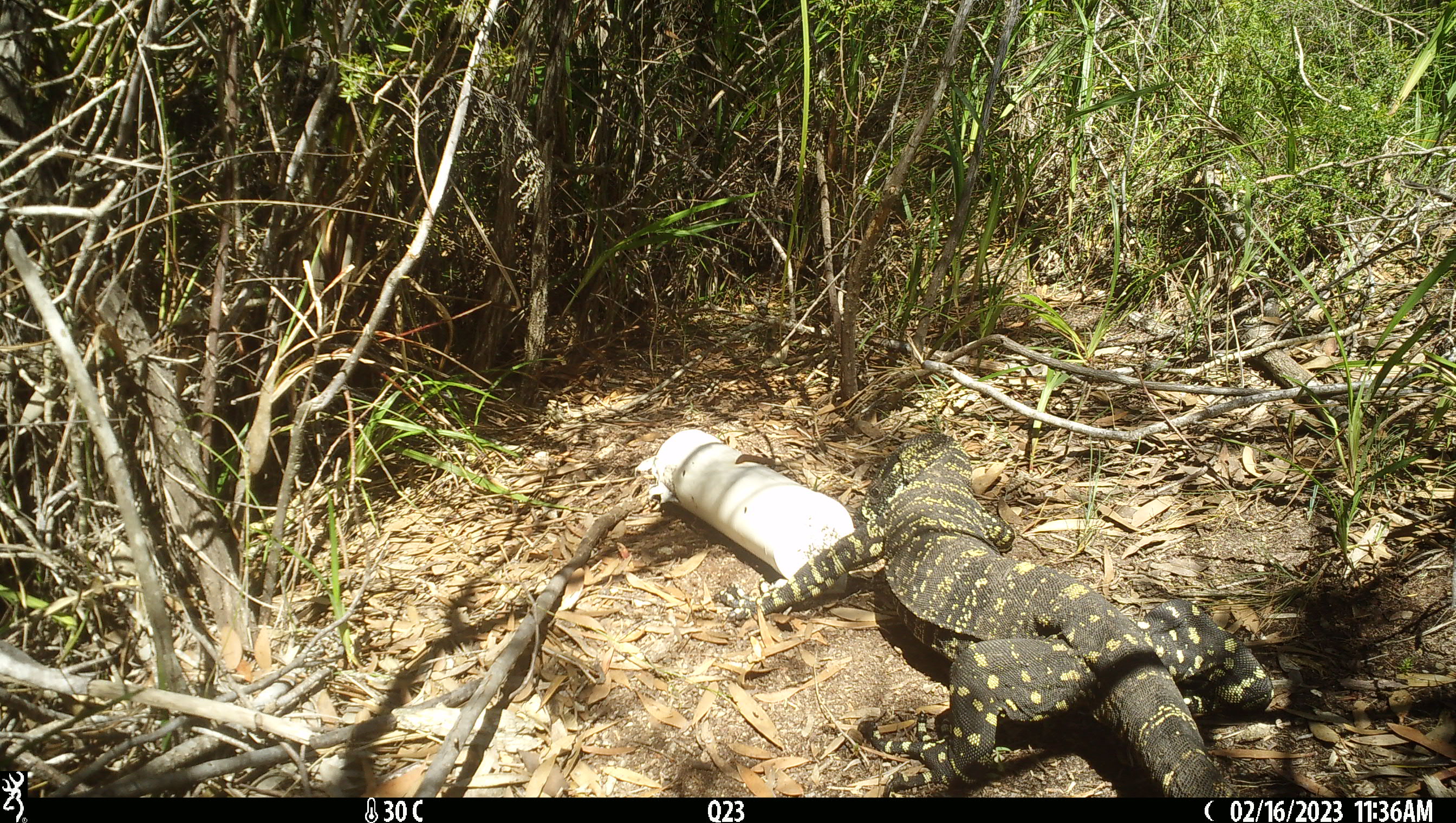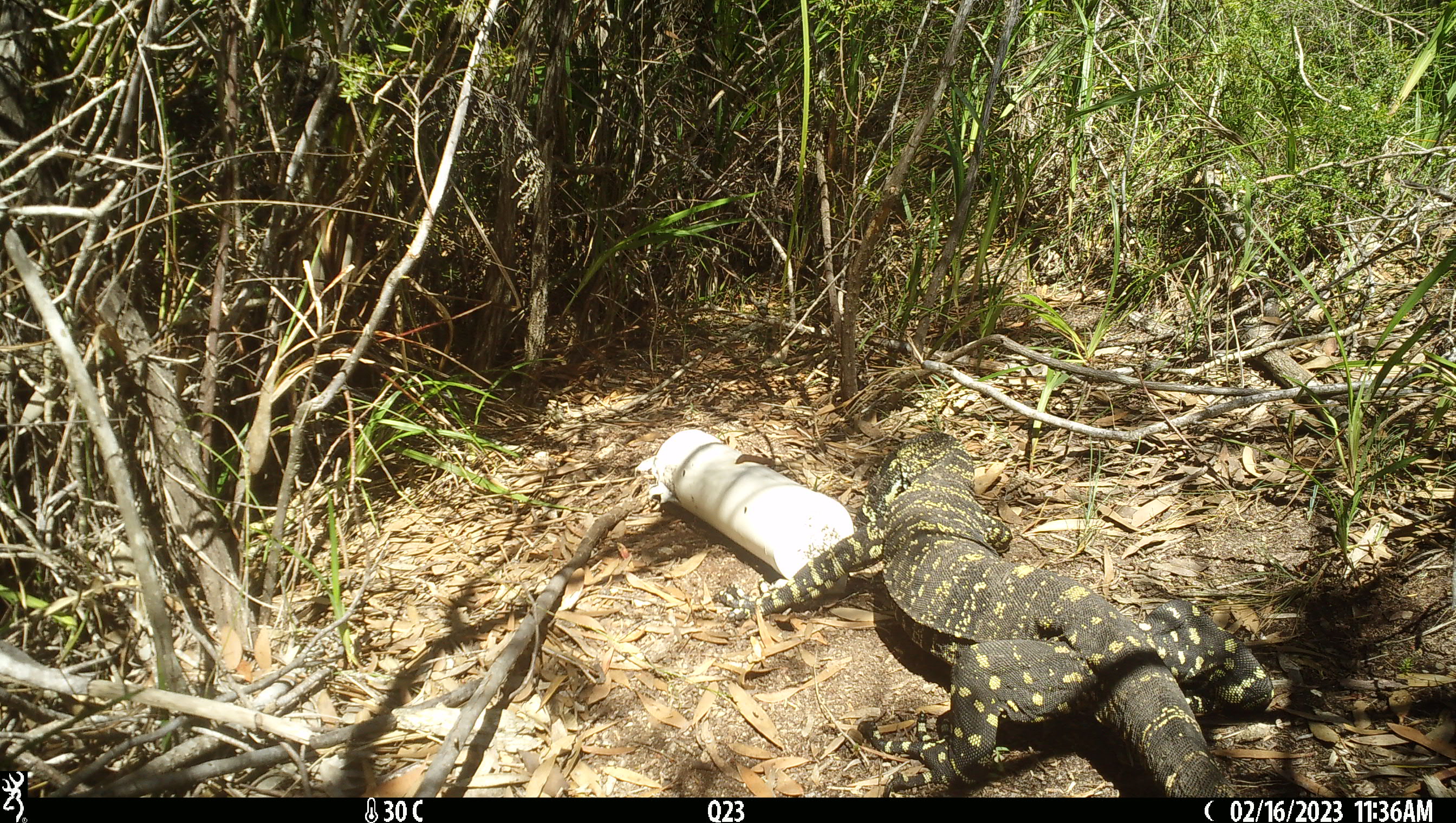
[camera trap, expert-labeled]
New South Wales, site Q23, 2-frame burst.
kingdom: Animalia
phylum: Chordata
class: Reptilia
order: Squamata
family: Varanidae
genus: Varanus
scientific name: Varanus varius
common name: lace monitor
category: goanna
Goanna (lace monitor) (Varanus varius).